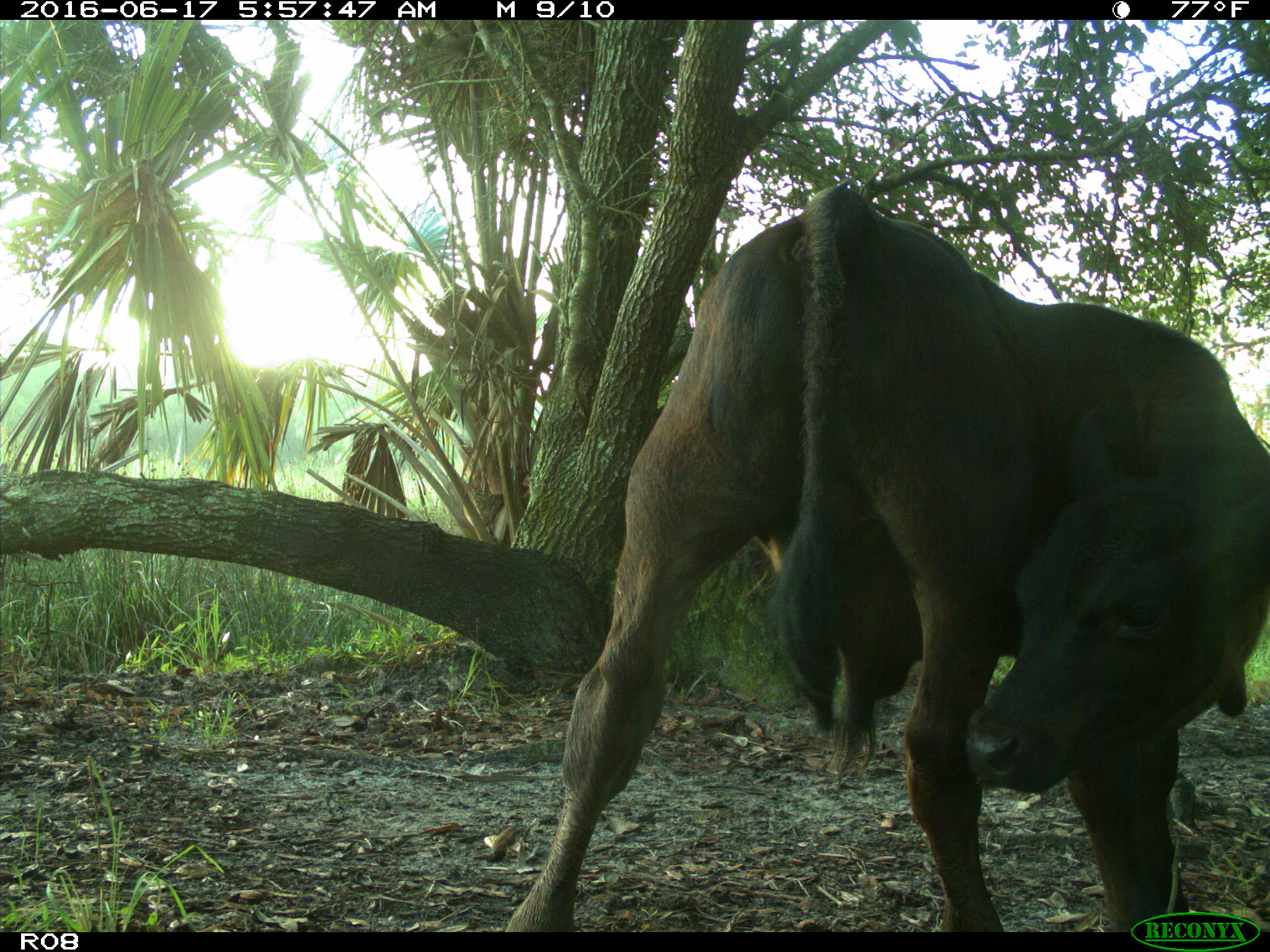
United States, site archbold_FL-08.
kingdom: Animalia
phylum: Chordata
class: Mammalia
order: Artiodactyla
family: Bovidae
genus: Bos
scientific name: Bos taurus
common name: domestic cow